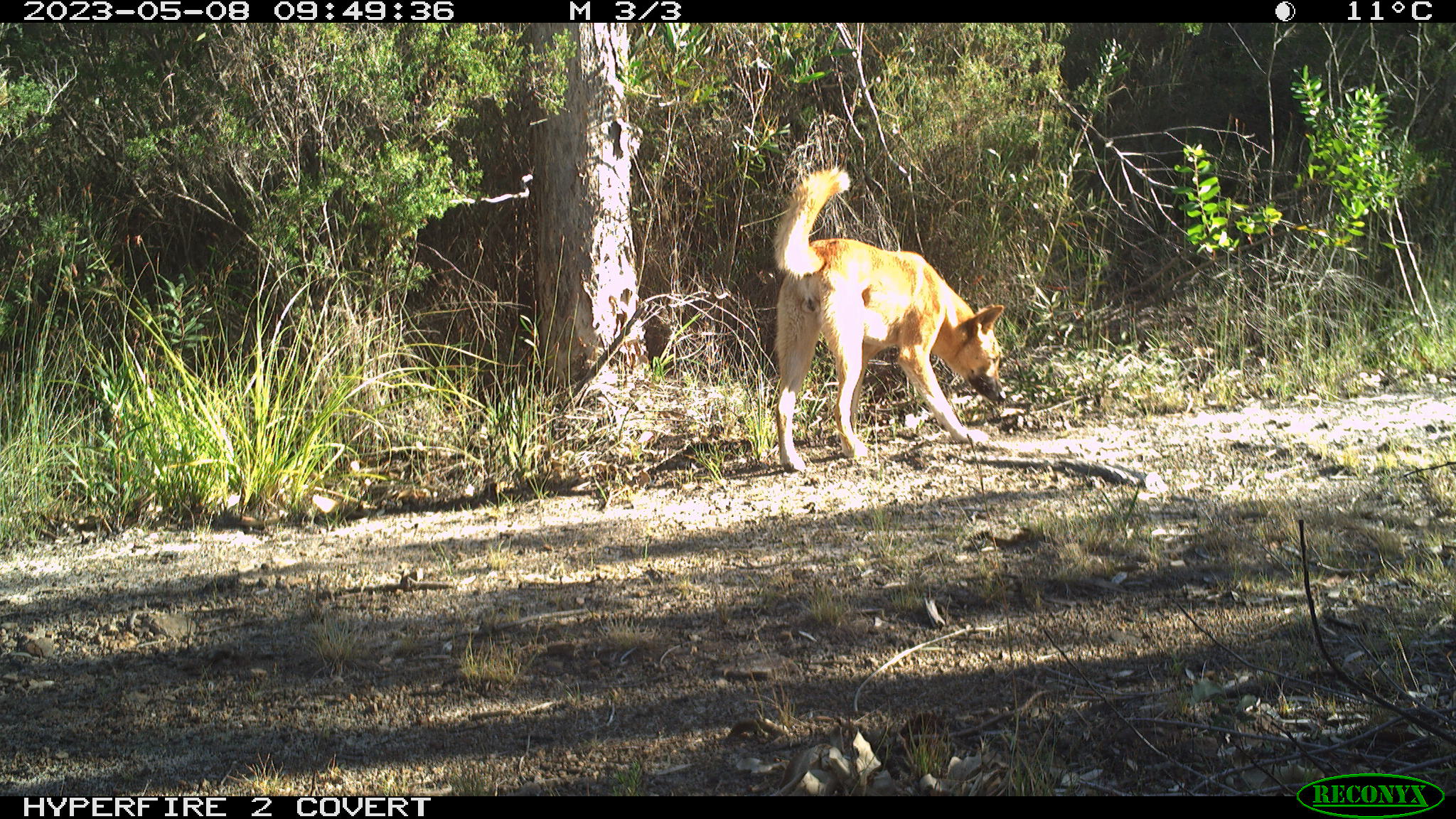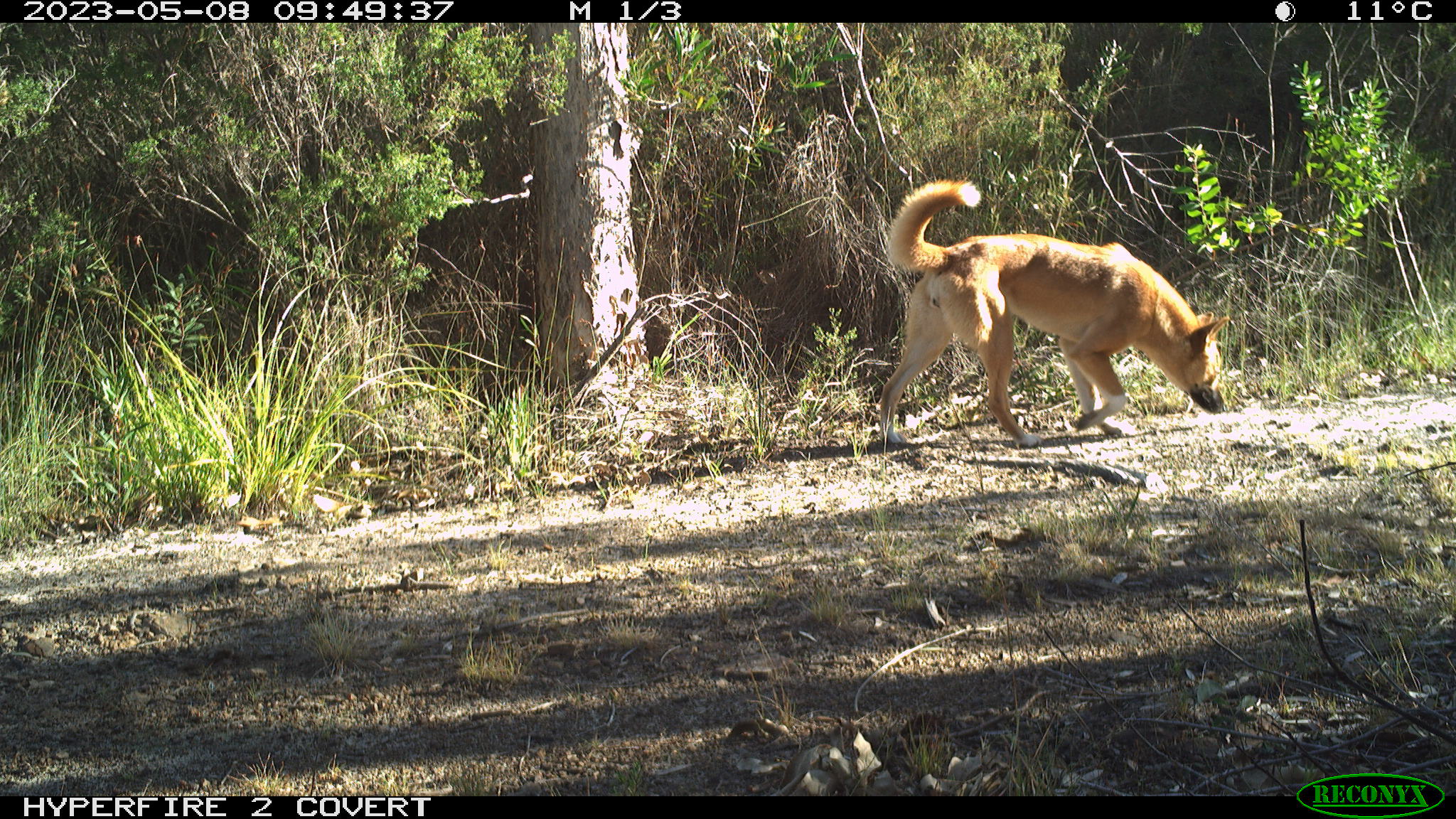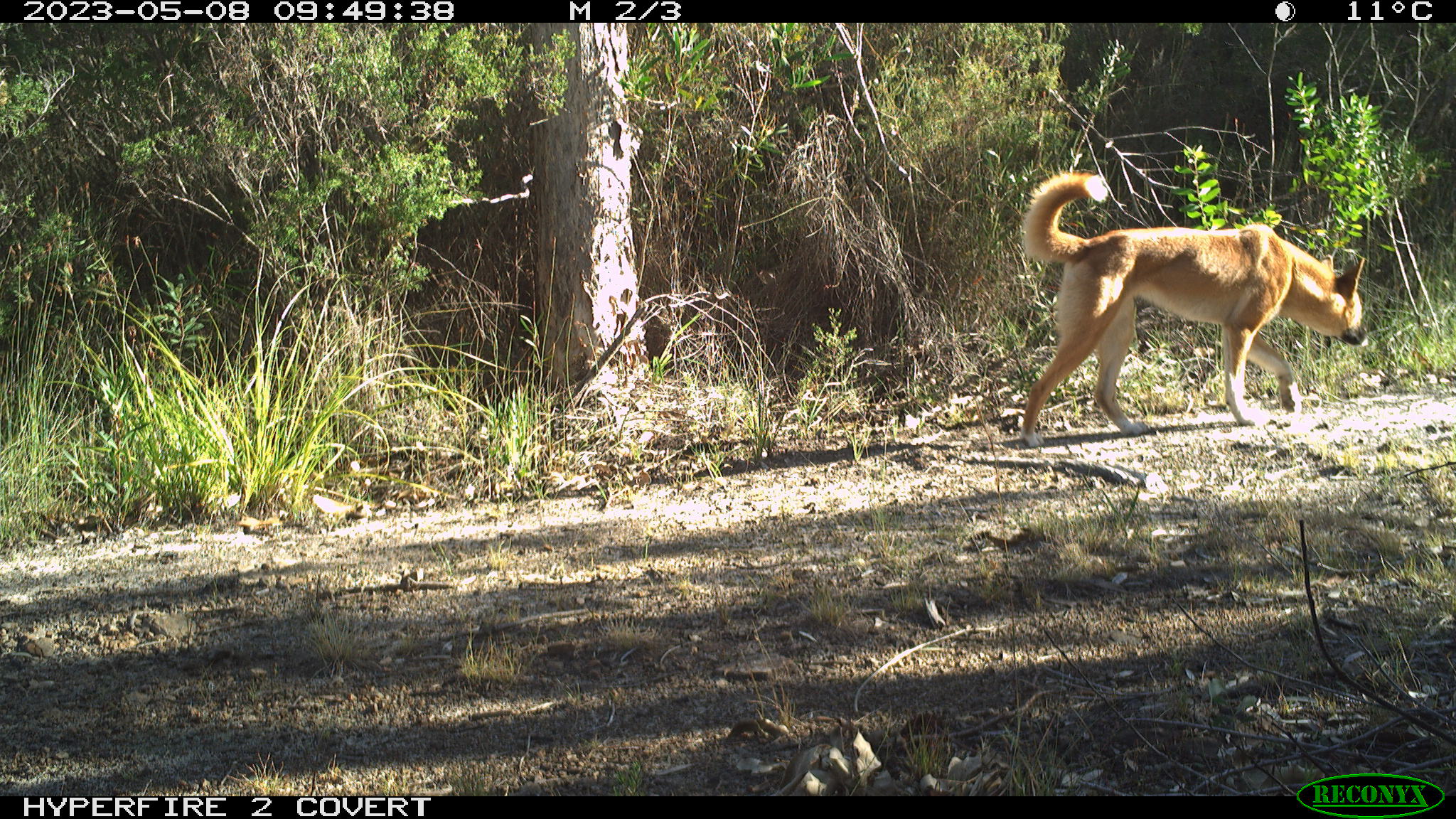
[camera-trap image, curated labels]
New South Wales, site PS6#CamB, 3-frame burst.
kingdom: Animalia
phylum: Chordata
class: Mammalia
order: Carnivora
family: Canidae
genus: Canis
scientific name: Canis familiaris dingo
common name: dingo